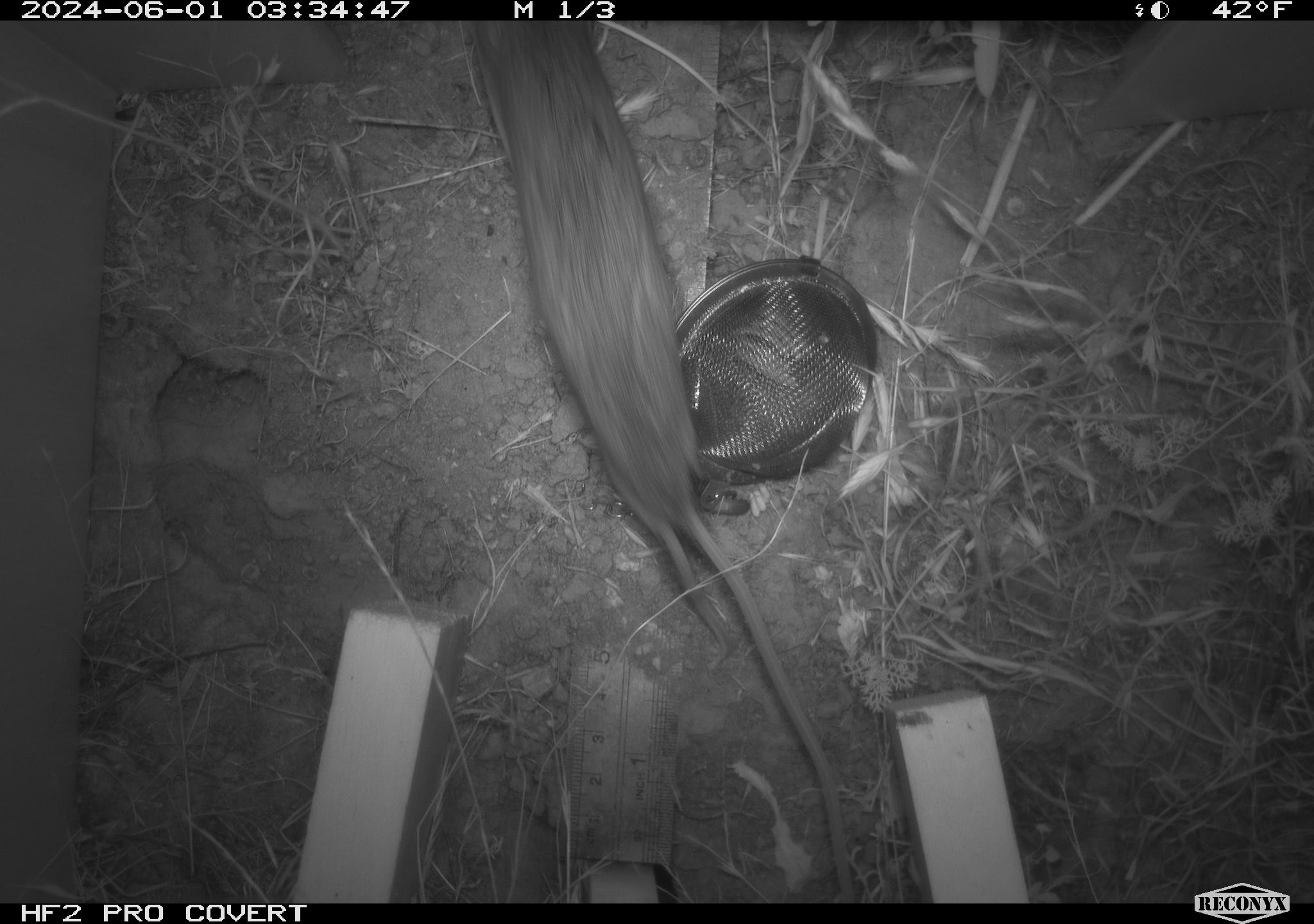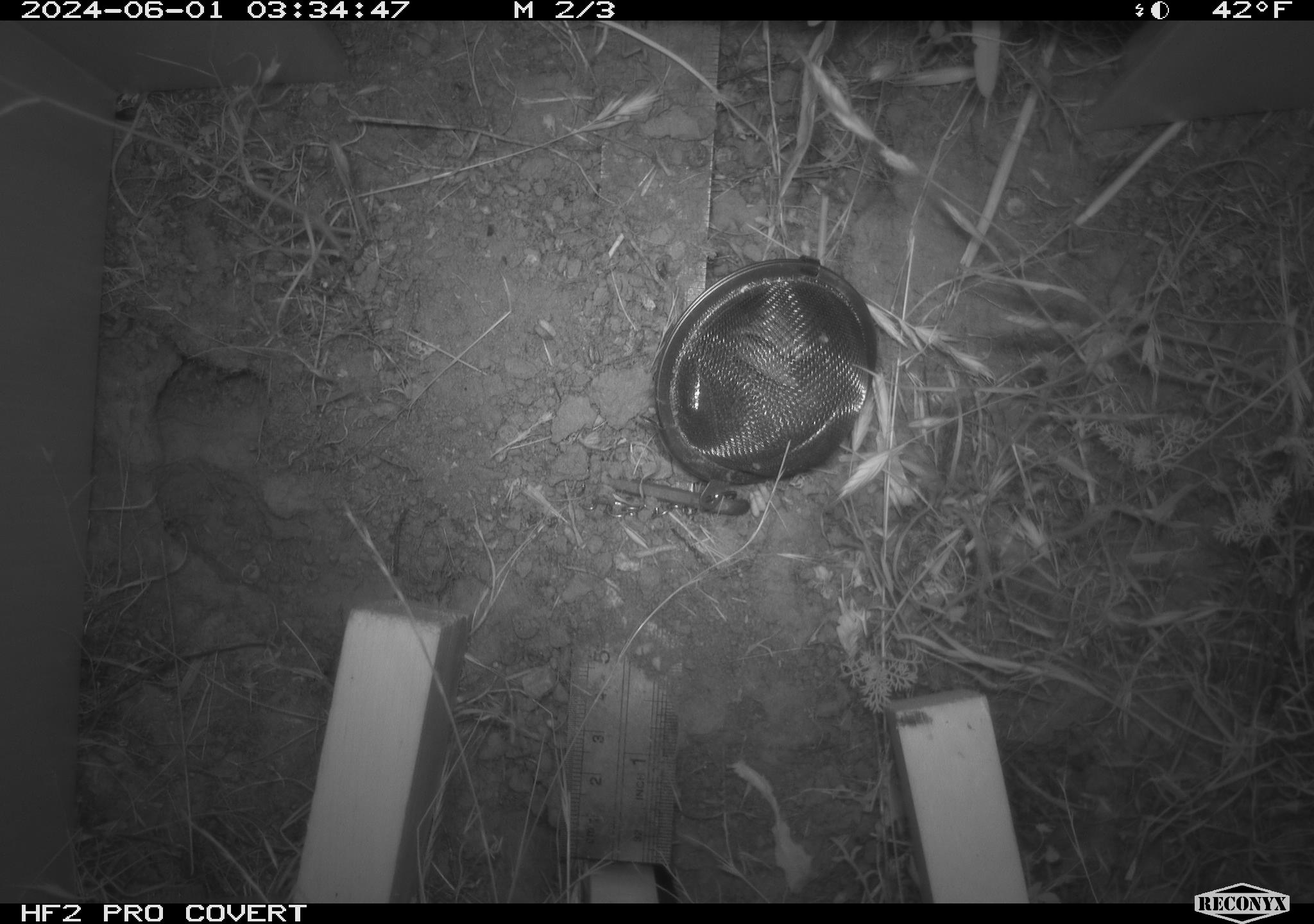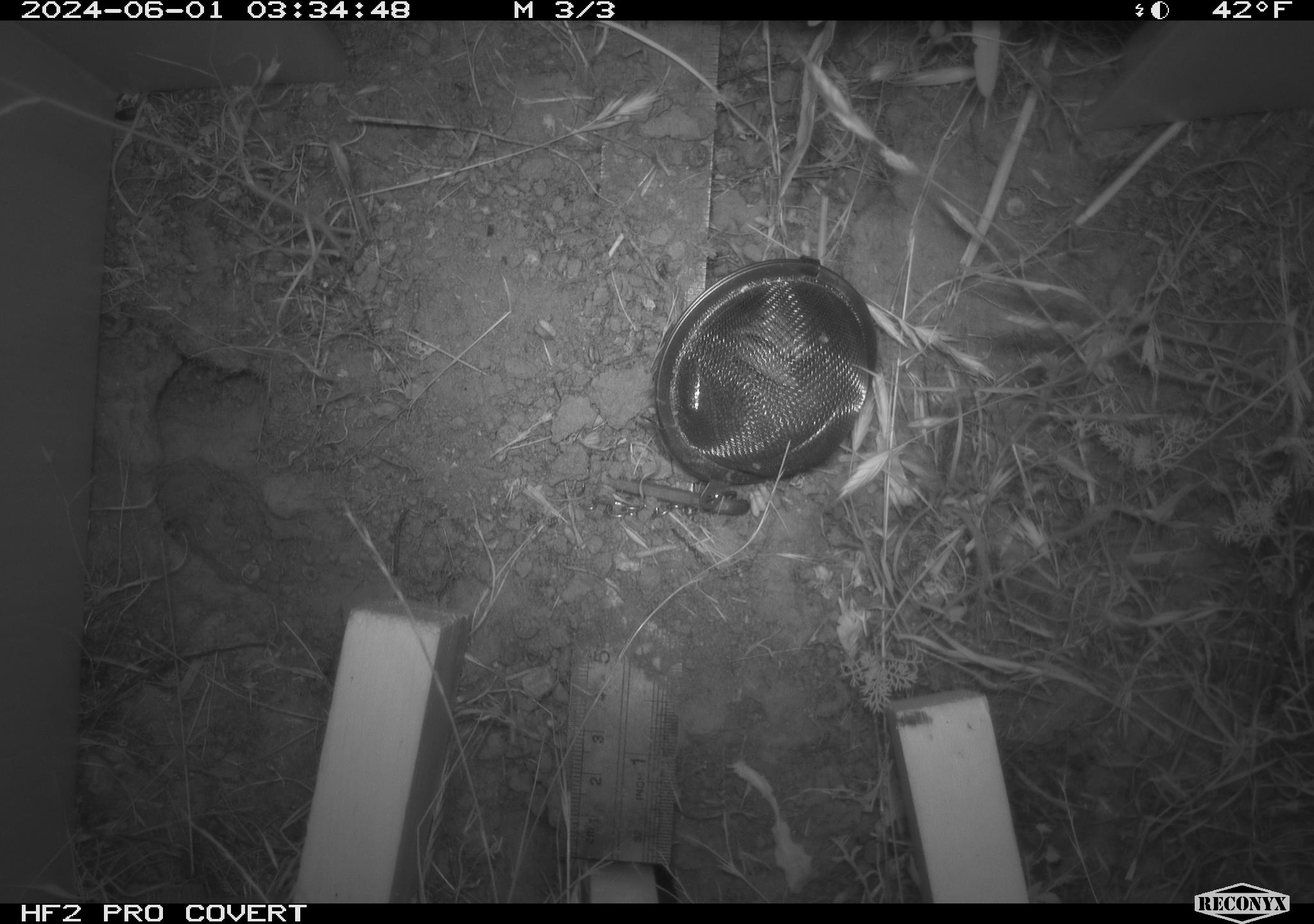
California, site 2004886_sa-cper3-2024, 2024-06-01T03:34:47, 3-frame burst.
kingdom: Animalia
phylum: Chordata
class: Mammalia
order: Rodentia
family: Heteromyidae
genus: Dipodomys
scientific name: Dipodomys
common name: kangaroo rats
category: dipodomys species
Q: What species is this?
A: Dipodomys species (kangaroo rats) (Dipodomys).